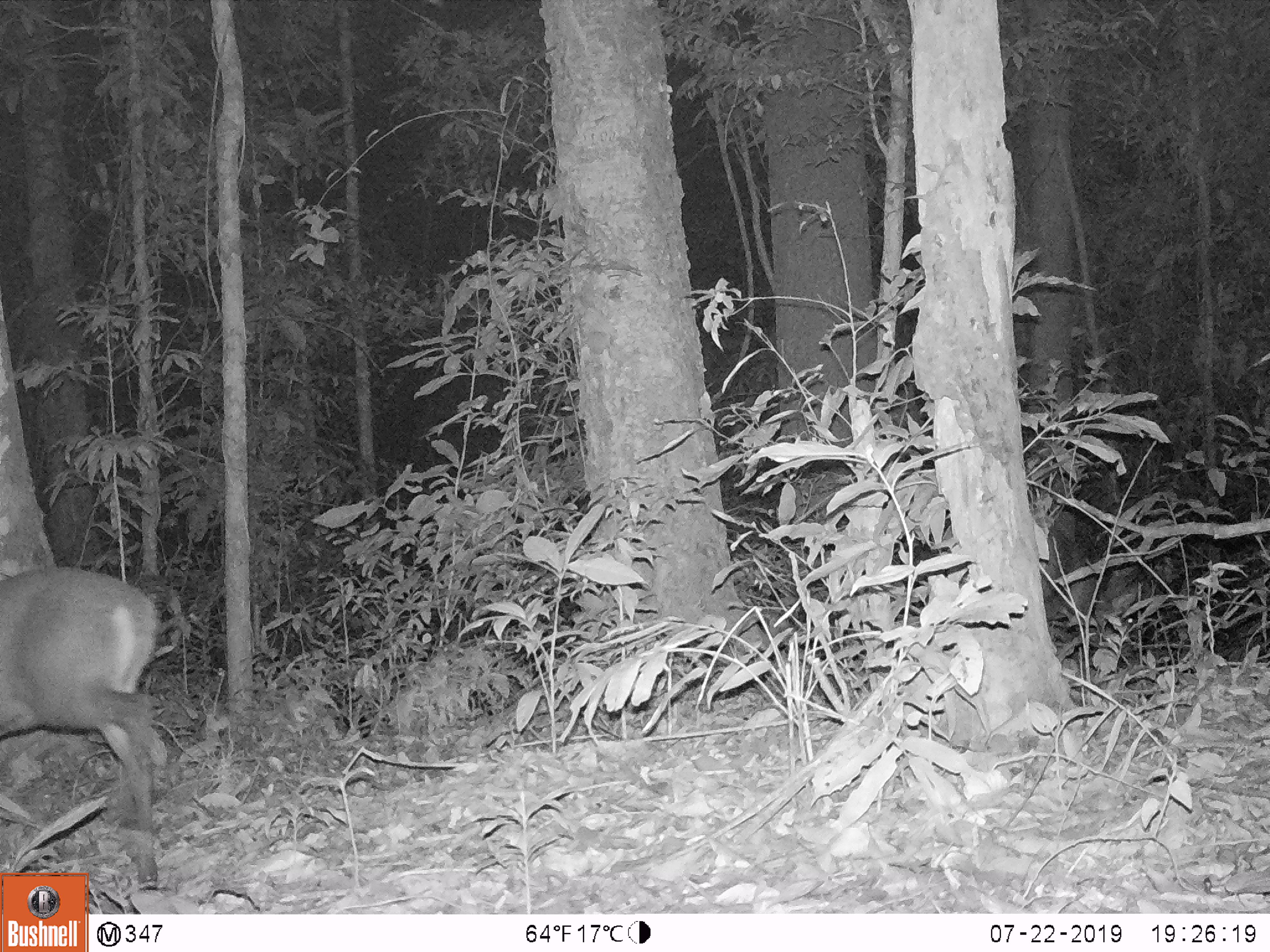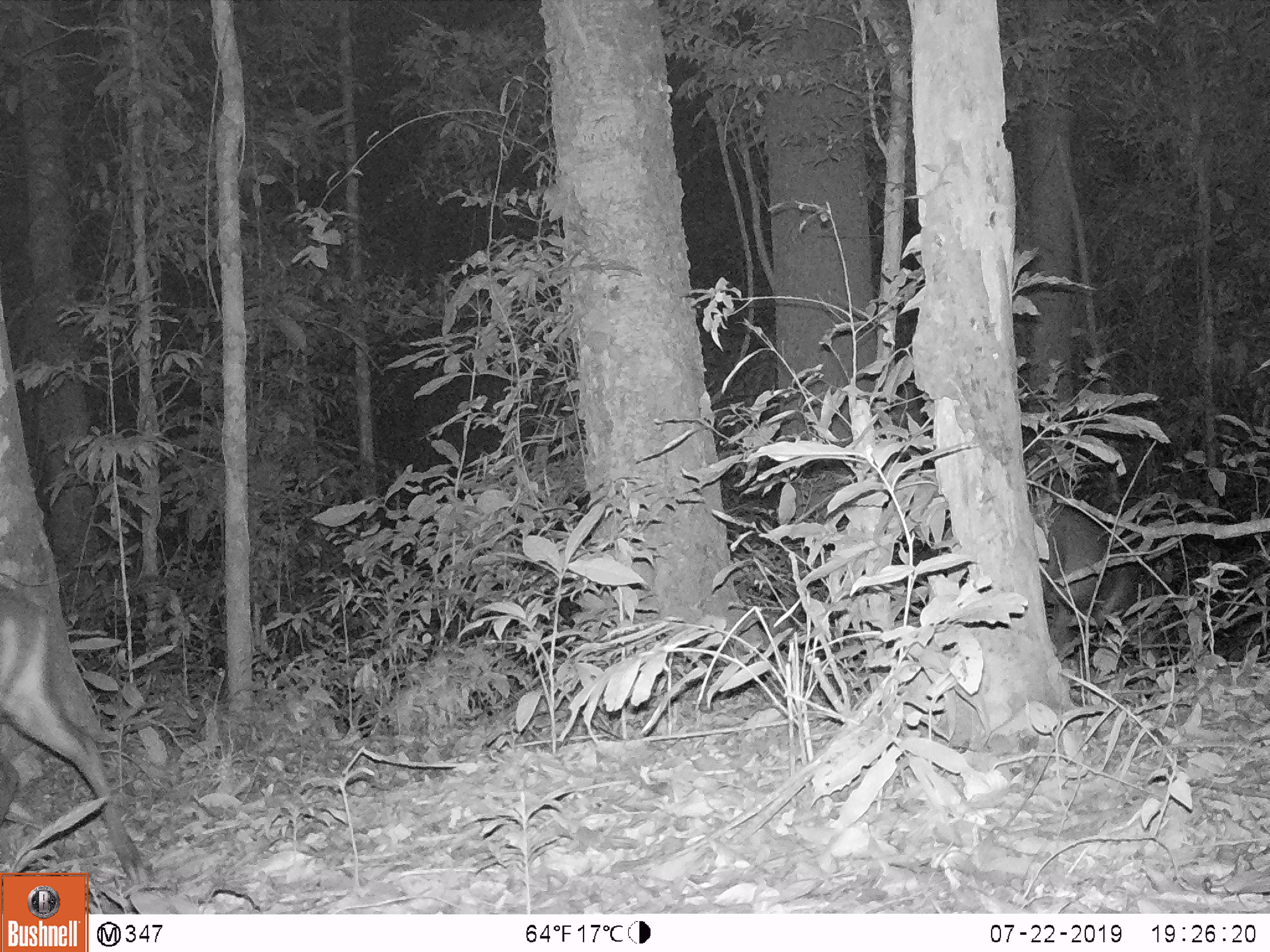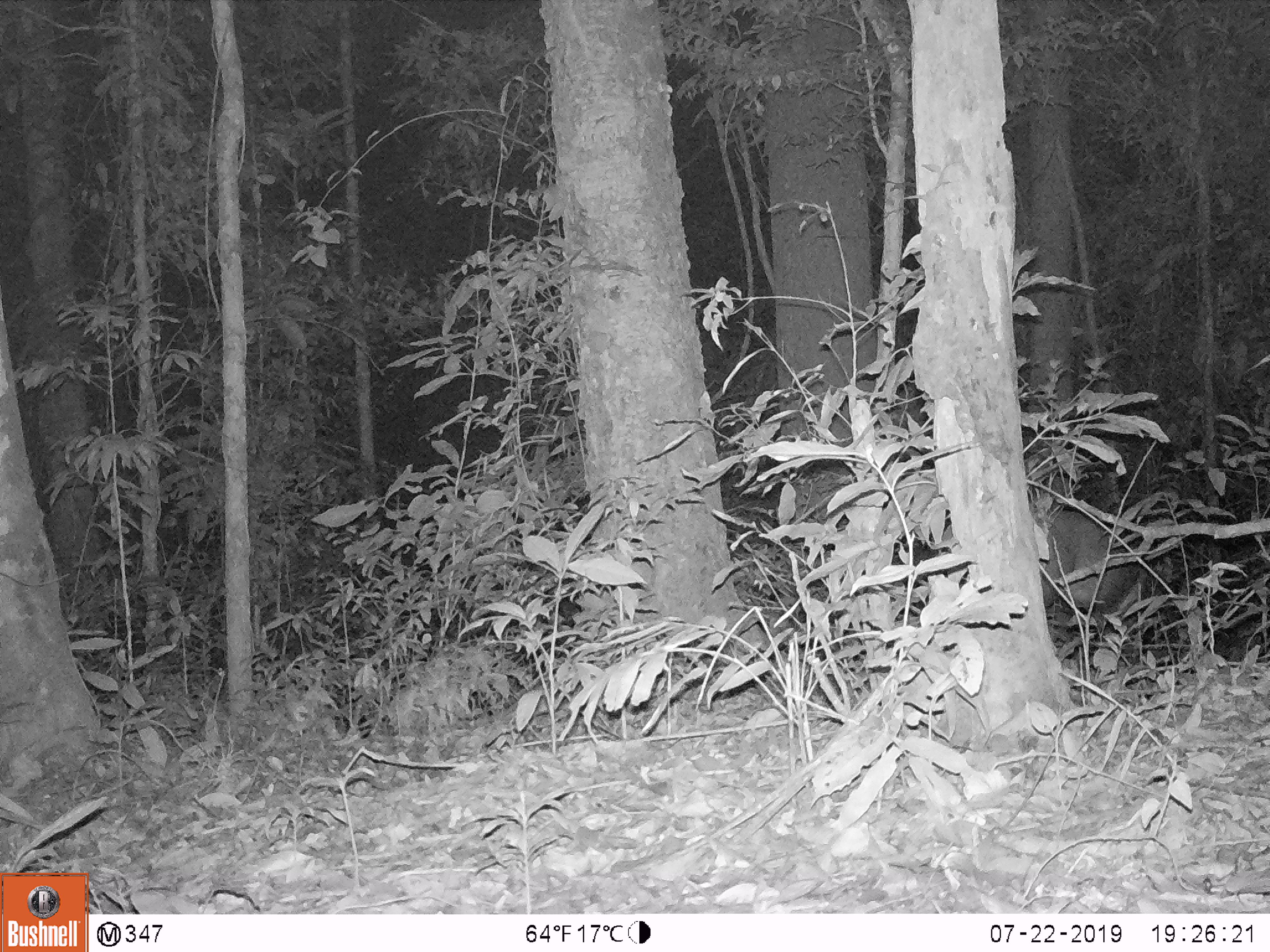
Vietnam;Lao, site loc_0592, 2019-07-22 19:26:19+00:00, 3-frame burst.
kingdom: Animalia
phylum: Chordata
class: Mammalia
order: Artiodactyla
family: Cervidae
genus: Muntiacus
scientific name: Muntiacus rooseveltorum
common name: roosevelt's muntjac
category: roosevelts muntjac group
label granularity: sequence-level